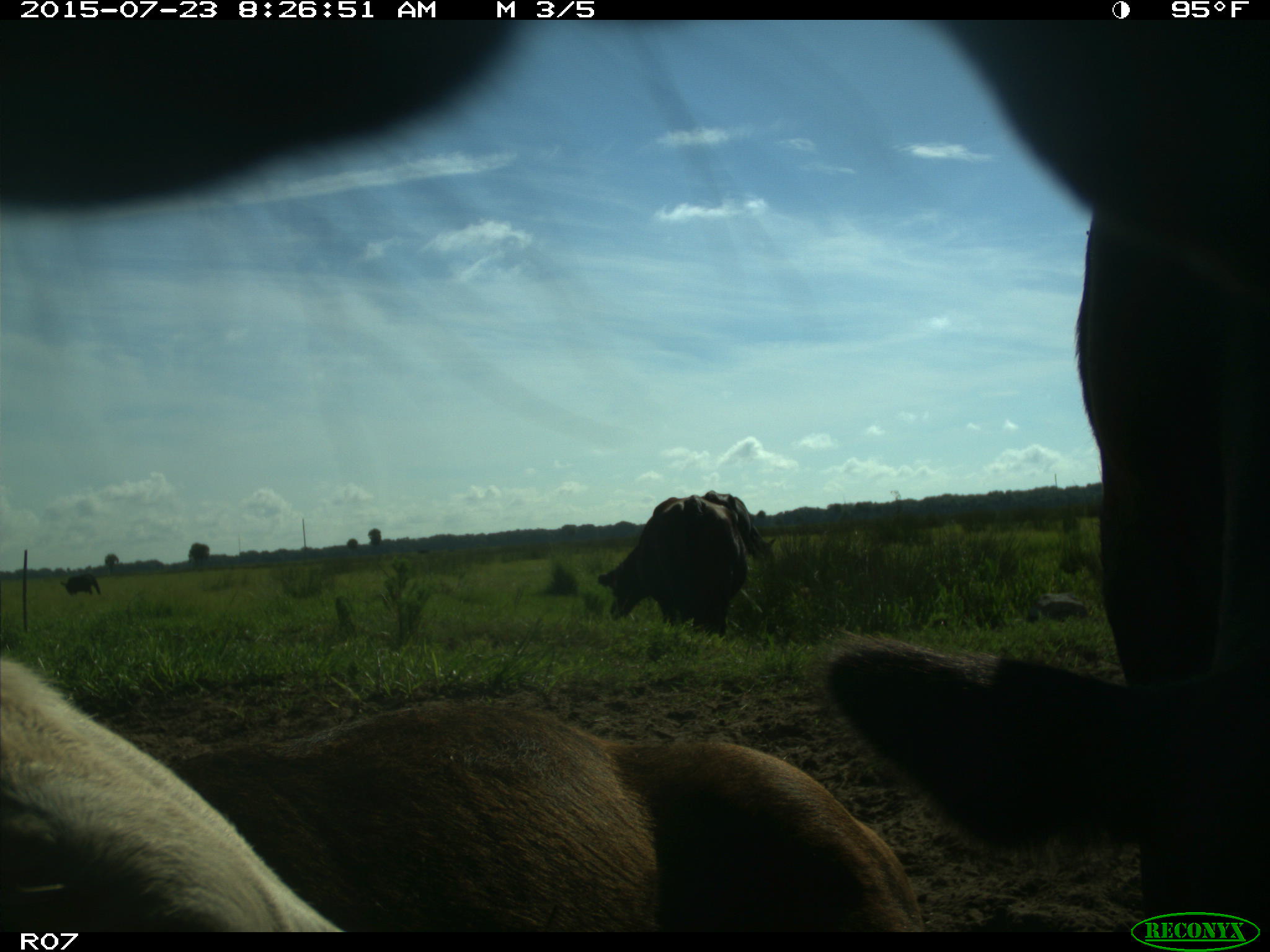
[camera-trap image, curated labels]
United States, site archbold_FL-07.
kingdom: Animalia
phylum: Chordata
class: Mammalia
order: Artiodactyla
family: Bovidae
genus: Bos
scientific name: Bos taurus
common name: domestic cow